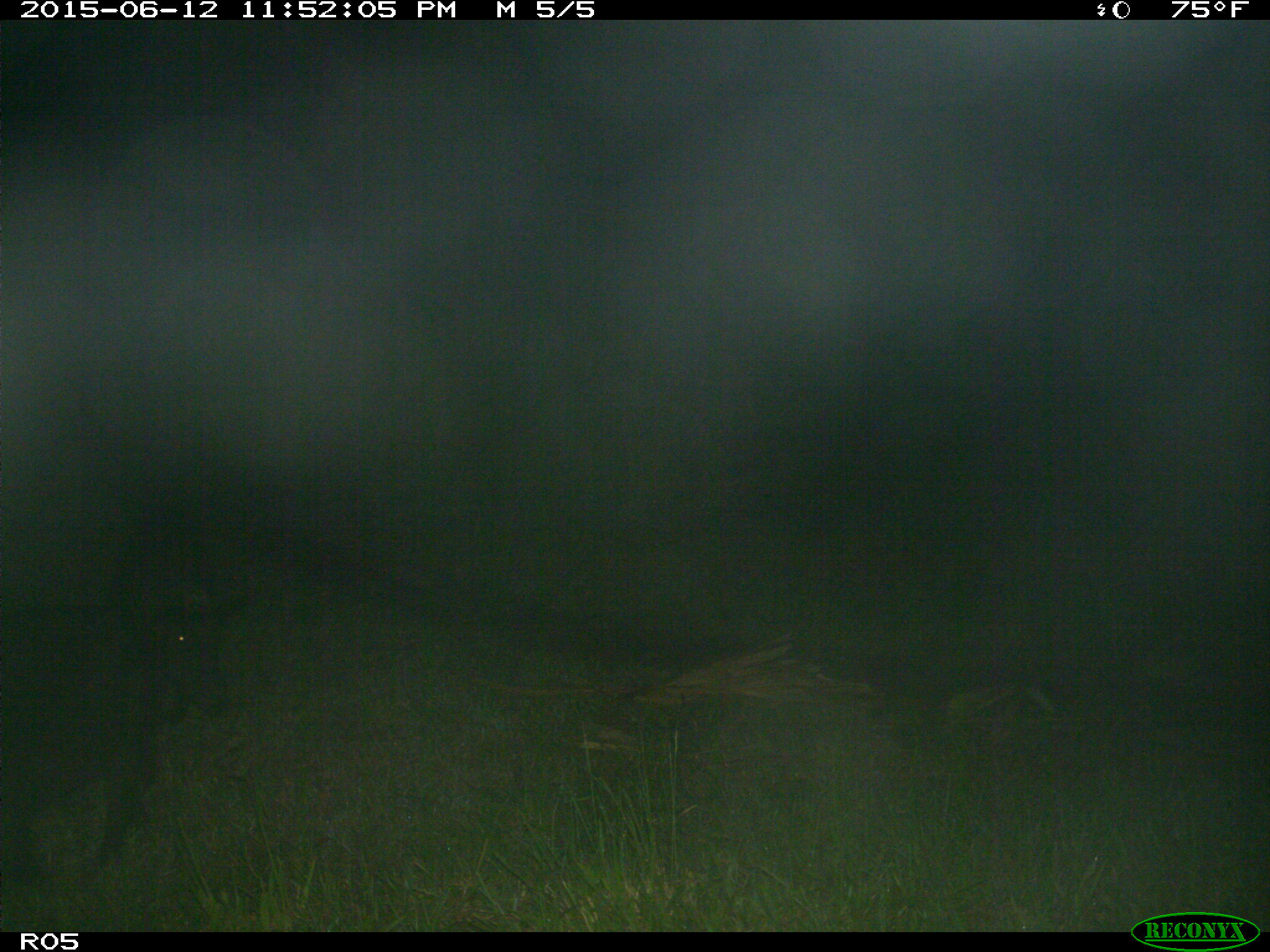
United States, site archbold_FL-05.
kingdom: Animalia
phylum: Chordata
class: Mammalia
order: Artiodactyla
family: Suidae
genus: Sus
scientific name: Sus scrofa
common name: wild boar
Sus scrofa (wild boar).